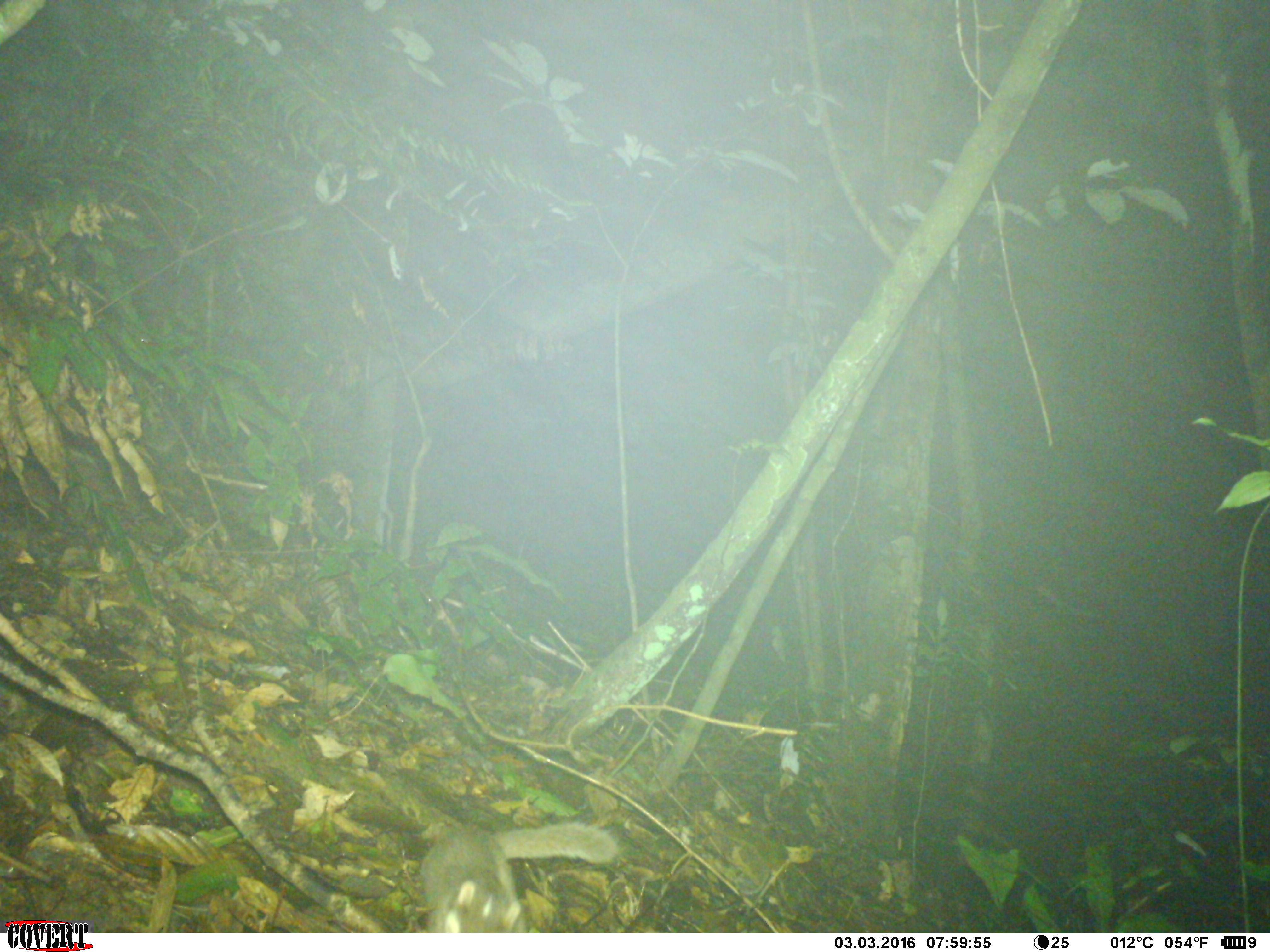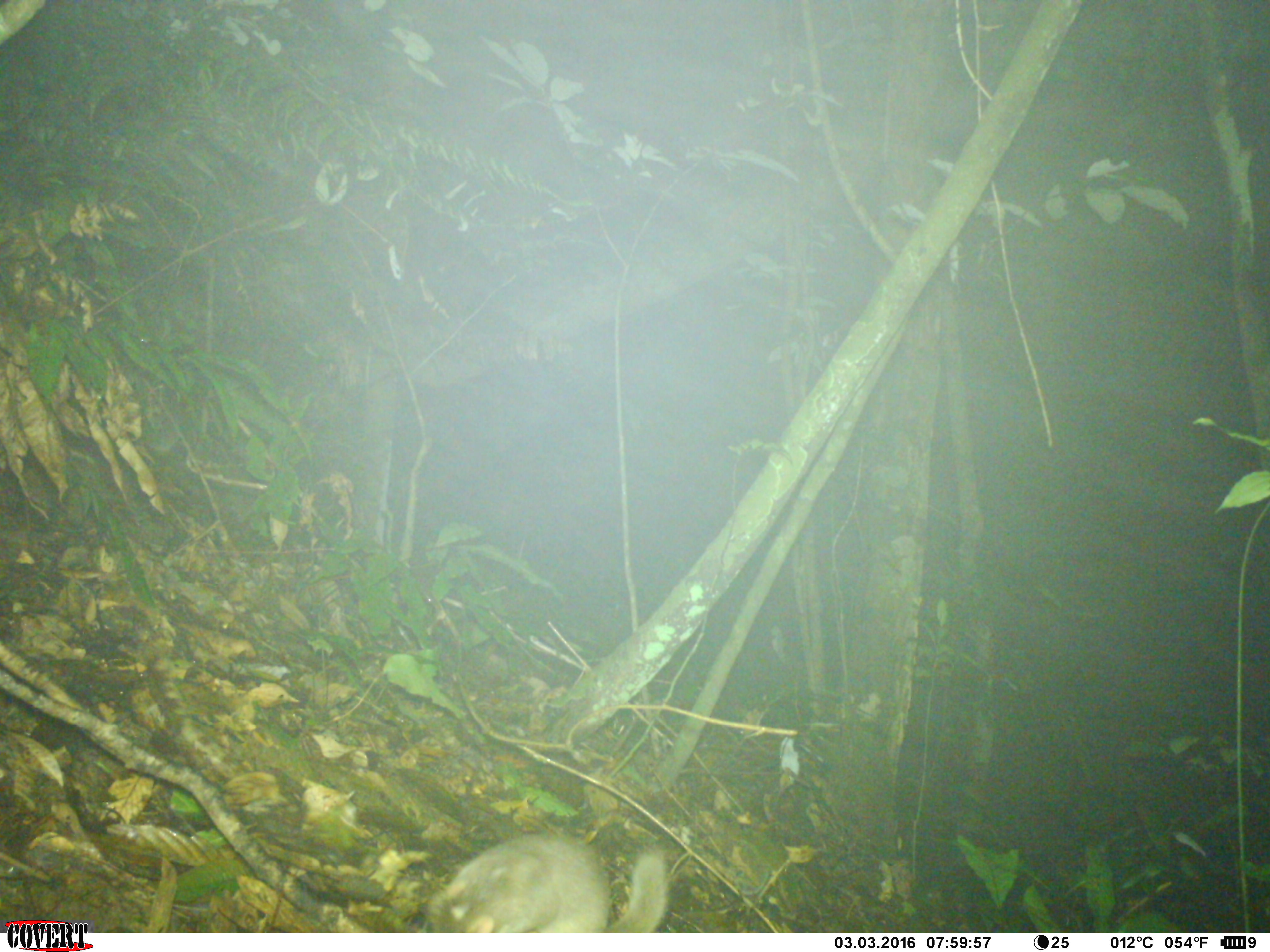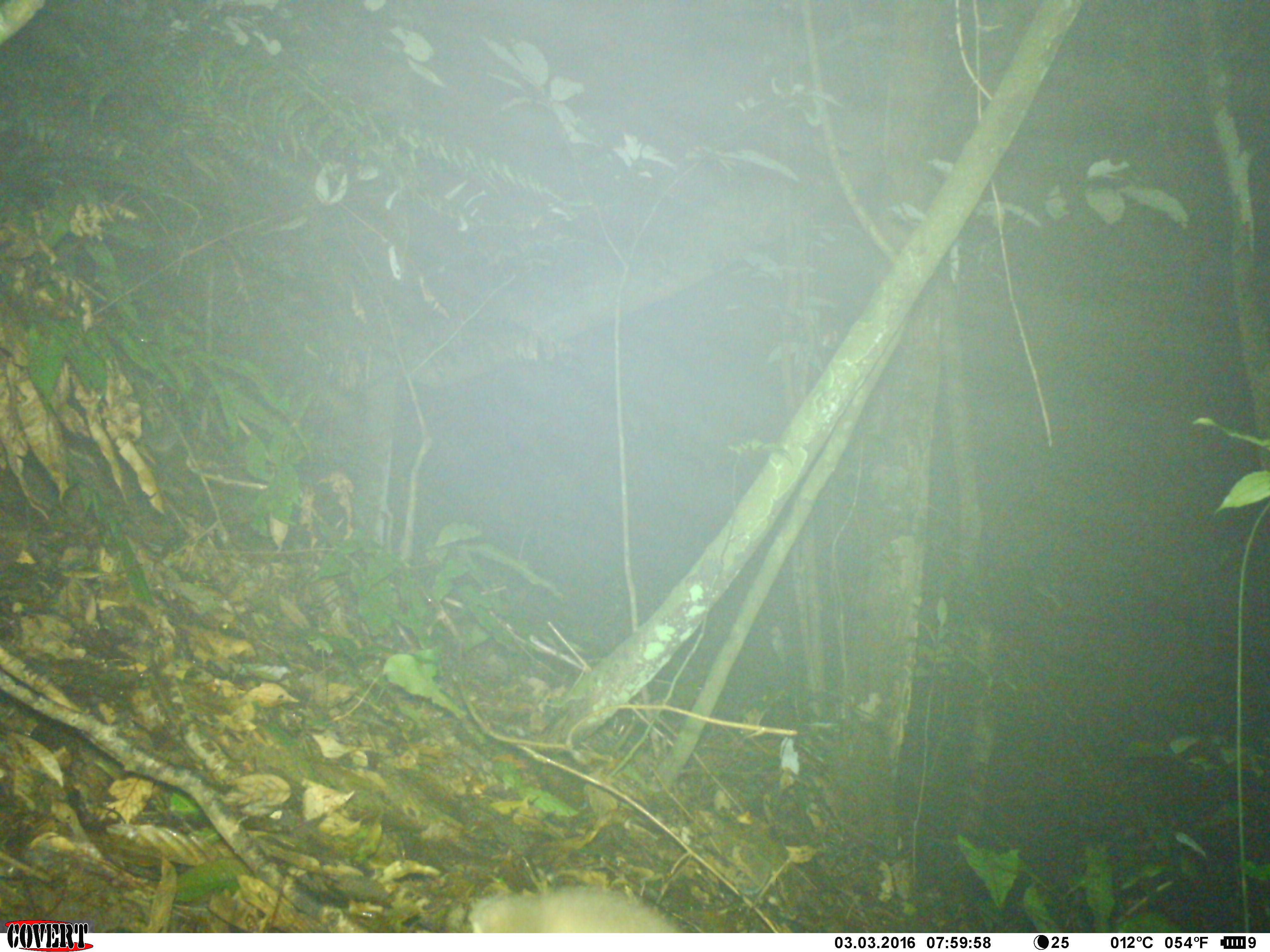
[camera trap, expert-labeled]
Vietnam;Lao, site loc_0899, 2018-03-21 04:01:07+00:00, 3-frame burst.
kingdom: Animalia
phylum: Chordata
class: Mammalia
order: Carnivora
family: Mustelidae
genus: Melogale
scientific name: Melogale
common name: ferret badger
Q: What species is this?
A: Ferret badger (Melogale).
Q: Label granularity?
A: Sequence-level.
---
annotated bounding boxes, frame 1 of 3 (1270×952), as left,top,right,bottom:
ferret badger: 417,821,622,933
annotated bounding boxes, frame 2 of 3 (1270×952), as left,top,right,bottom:
ferret badger: 423,830,668,933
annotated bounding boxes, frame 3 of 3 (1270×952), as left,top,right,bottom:
ferret badger: 446,887,680,931